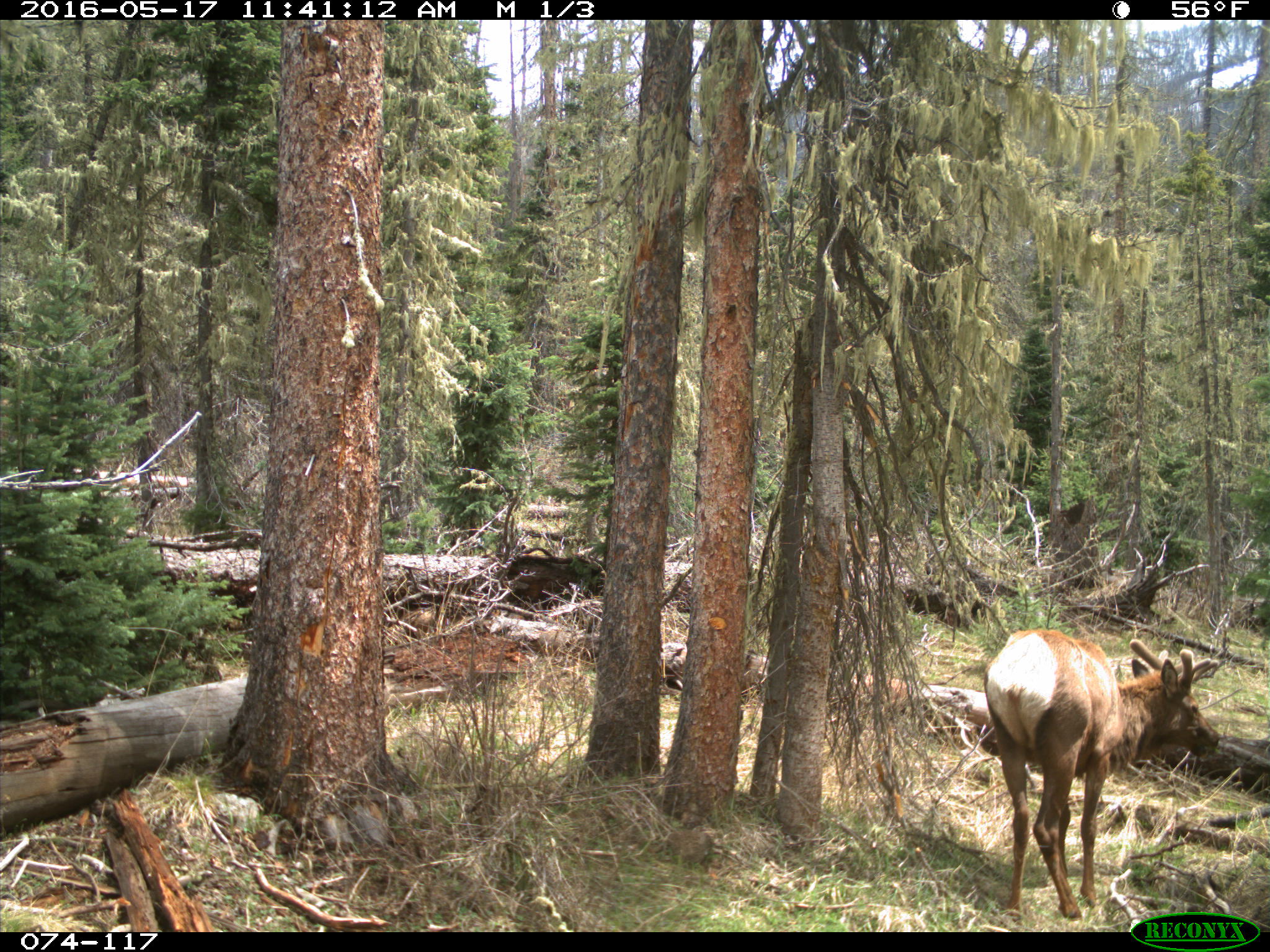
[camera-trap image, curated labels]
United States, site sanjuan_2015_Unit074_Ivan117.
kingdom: Animalia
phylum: Chordata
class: Mammalia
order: Artiodactyla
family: Cervidae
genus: Cervus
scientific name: Cervus elaphus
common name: red deer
Cervus elaphus (red deer).